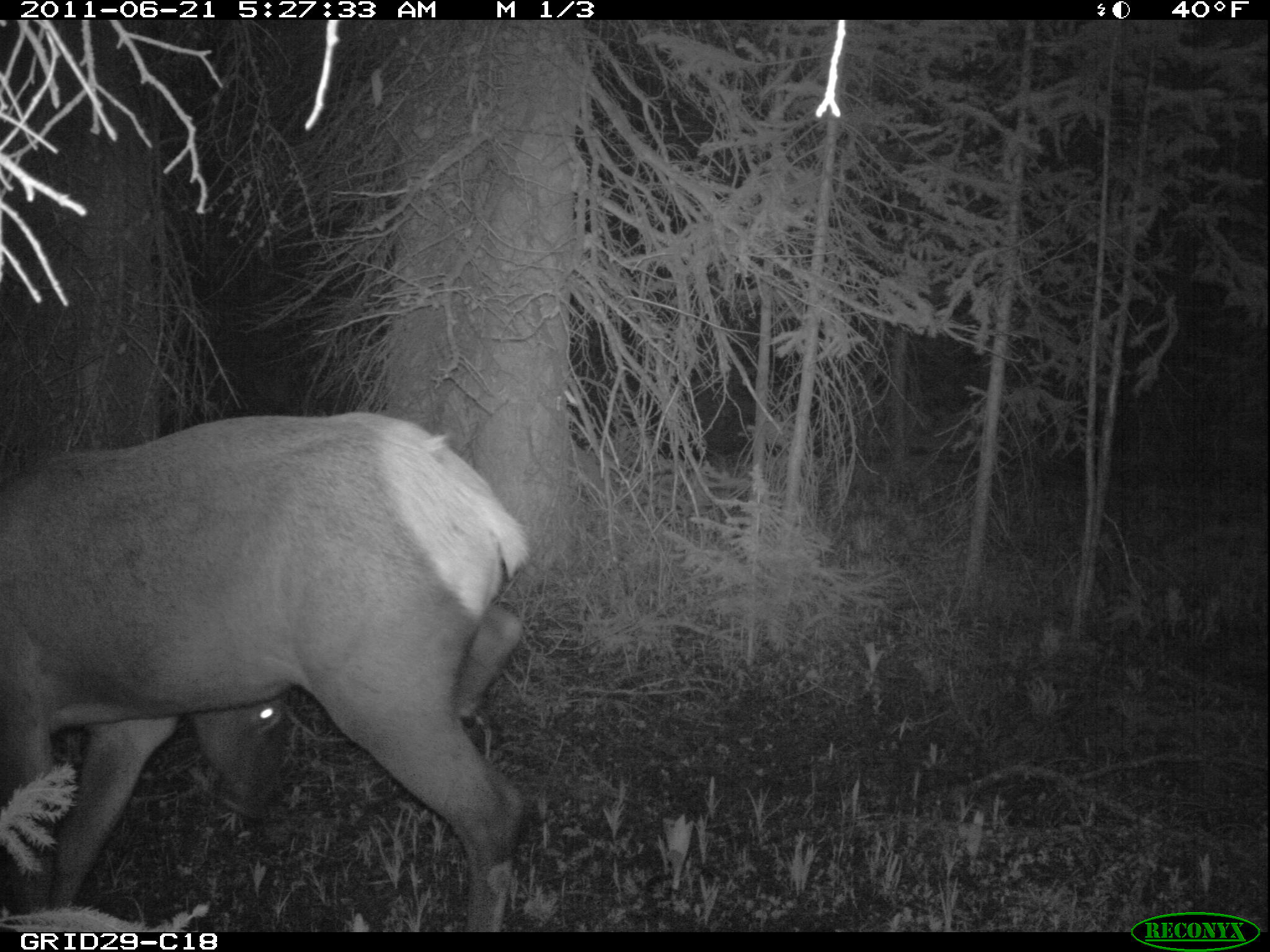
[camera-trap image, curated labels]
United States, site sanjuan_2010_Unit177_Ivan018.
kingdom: Animalia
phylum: Chordata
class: Mammalia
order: Artiodactyla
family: Cervidae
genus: Cervus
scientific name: Cervus elaphus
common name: red deer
Cervus elaphus (red deer).